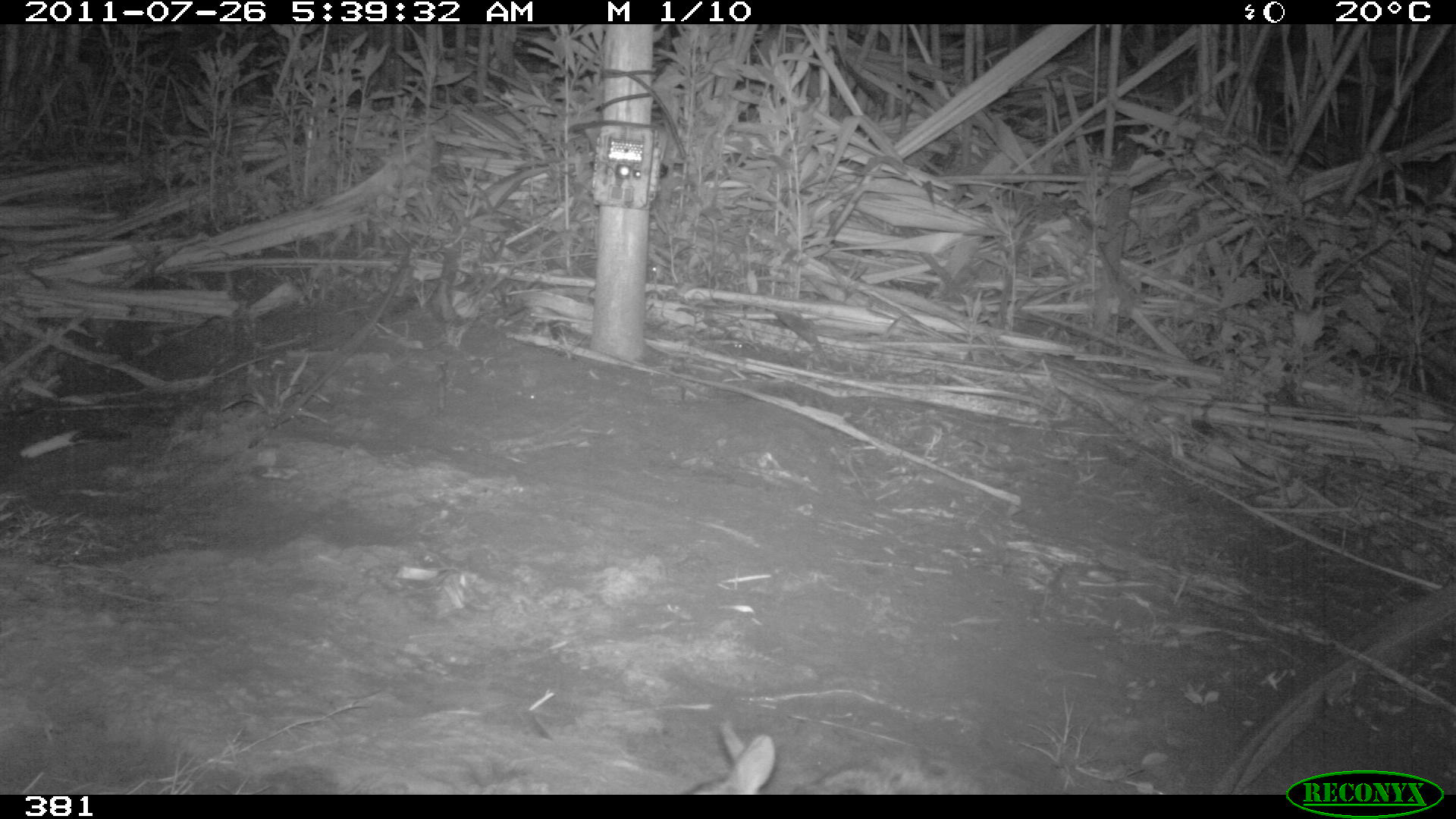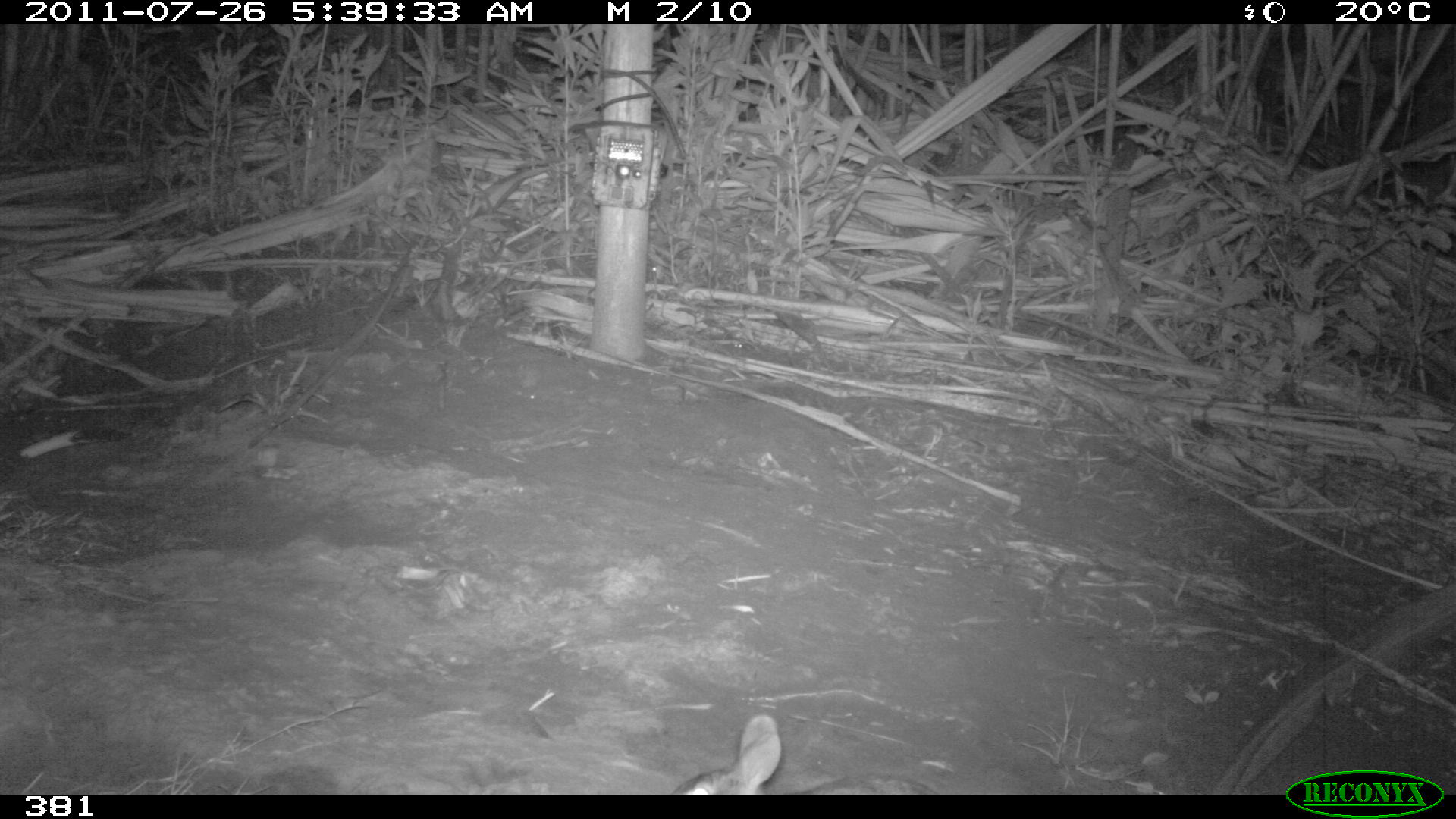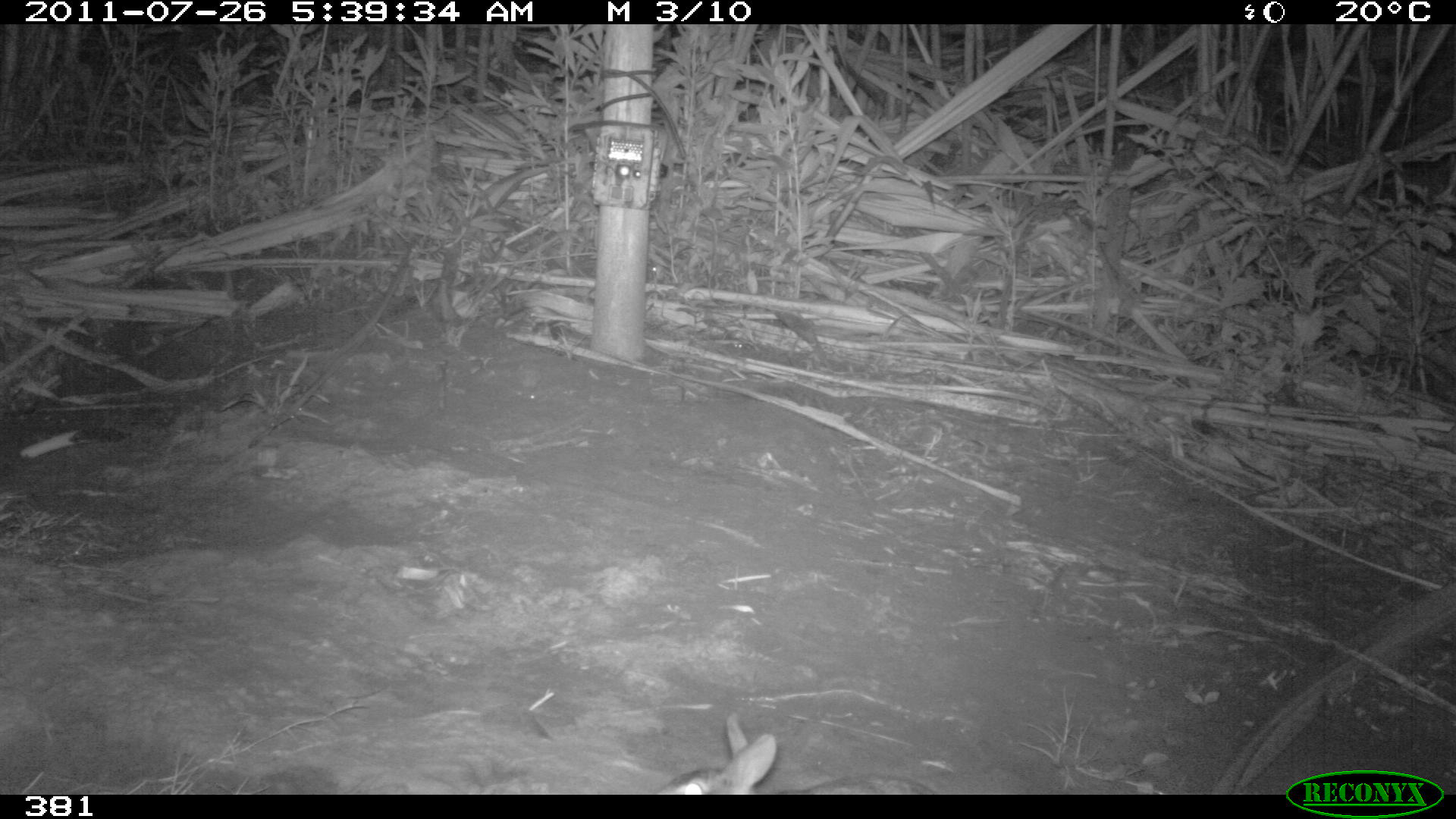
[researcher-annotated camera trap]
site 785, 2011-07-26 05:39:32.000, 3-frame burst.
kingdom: Animalia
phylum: Chordata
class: Mammalia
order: Lagomorpha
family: Leporidae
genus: Sylvilagus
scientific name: Sylvilagus brasiliensis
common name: tapeti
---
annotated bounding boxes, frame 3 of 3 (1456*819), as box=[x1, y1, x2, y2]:
sylvilagus brasiliensis: box=[655, 711, 951, 793]